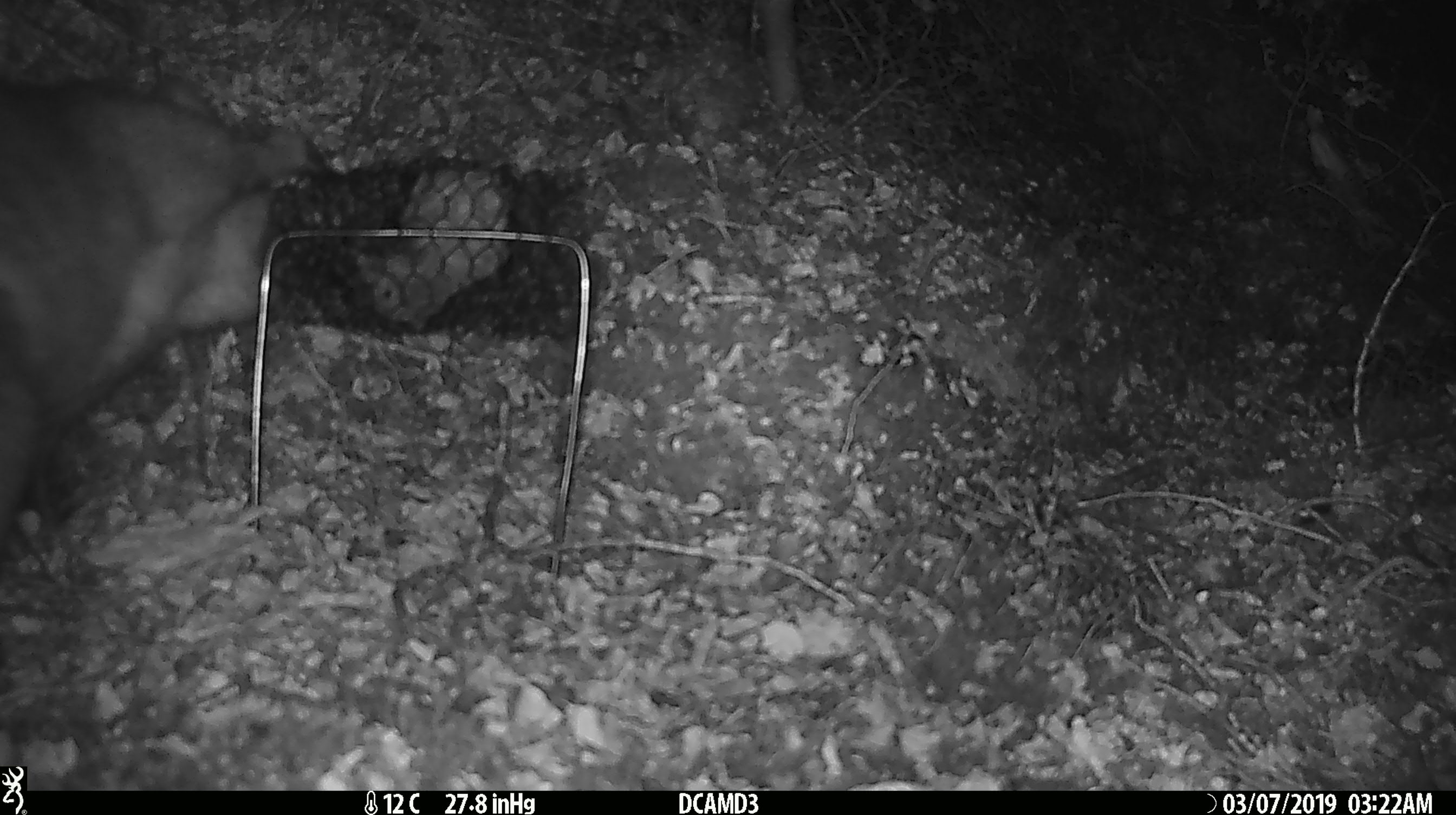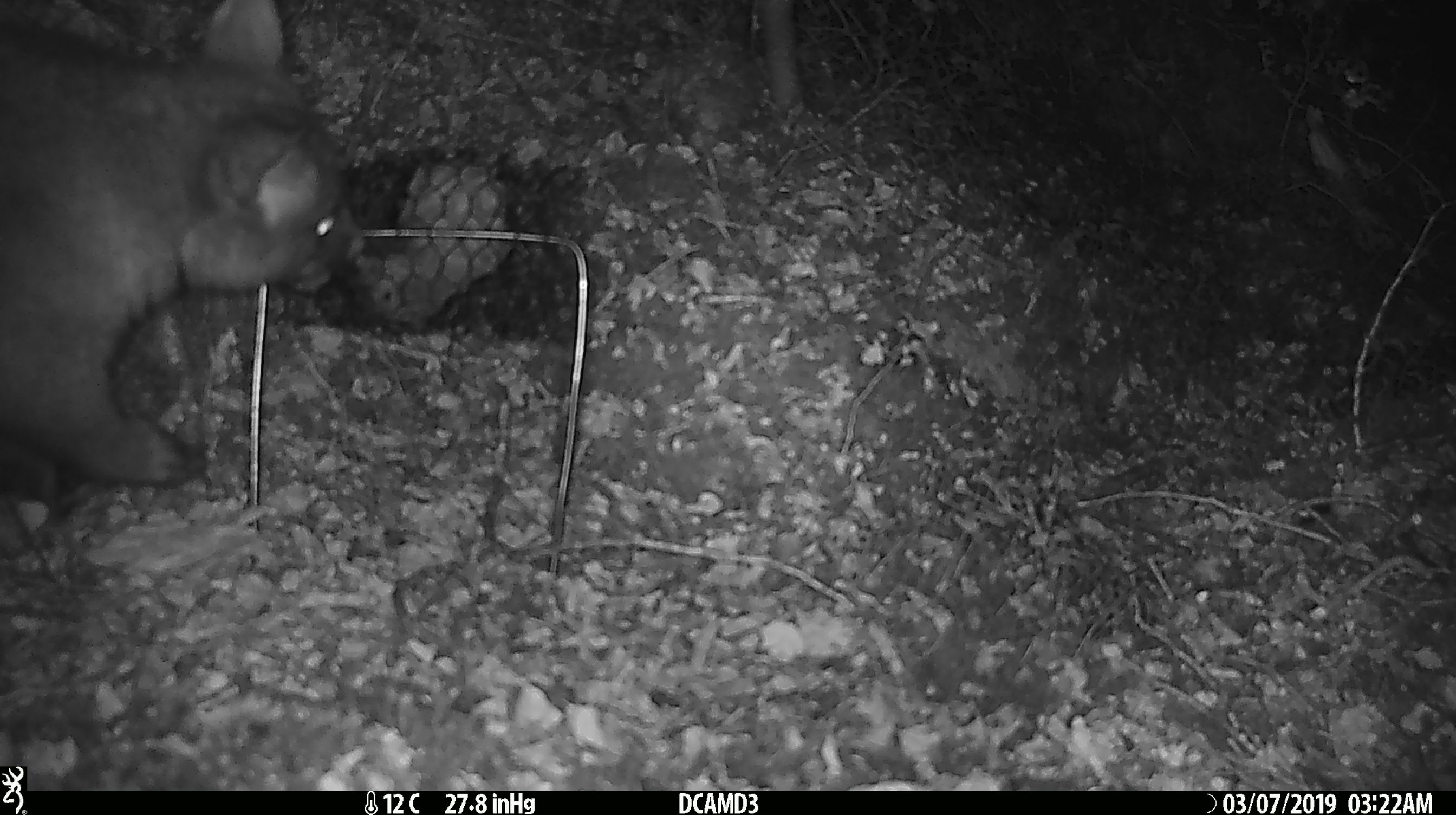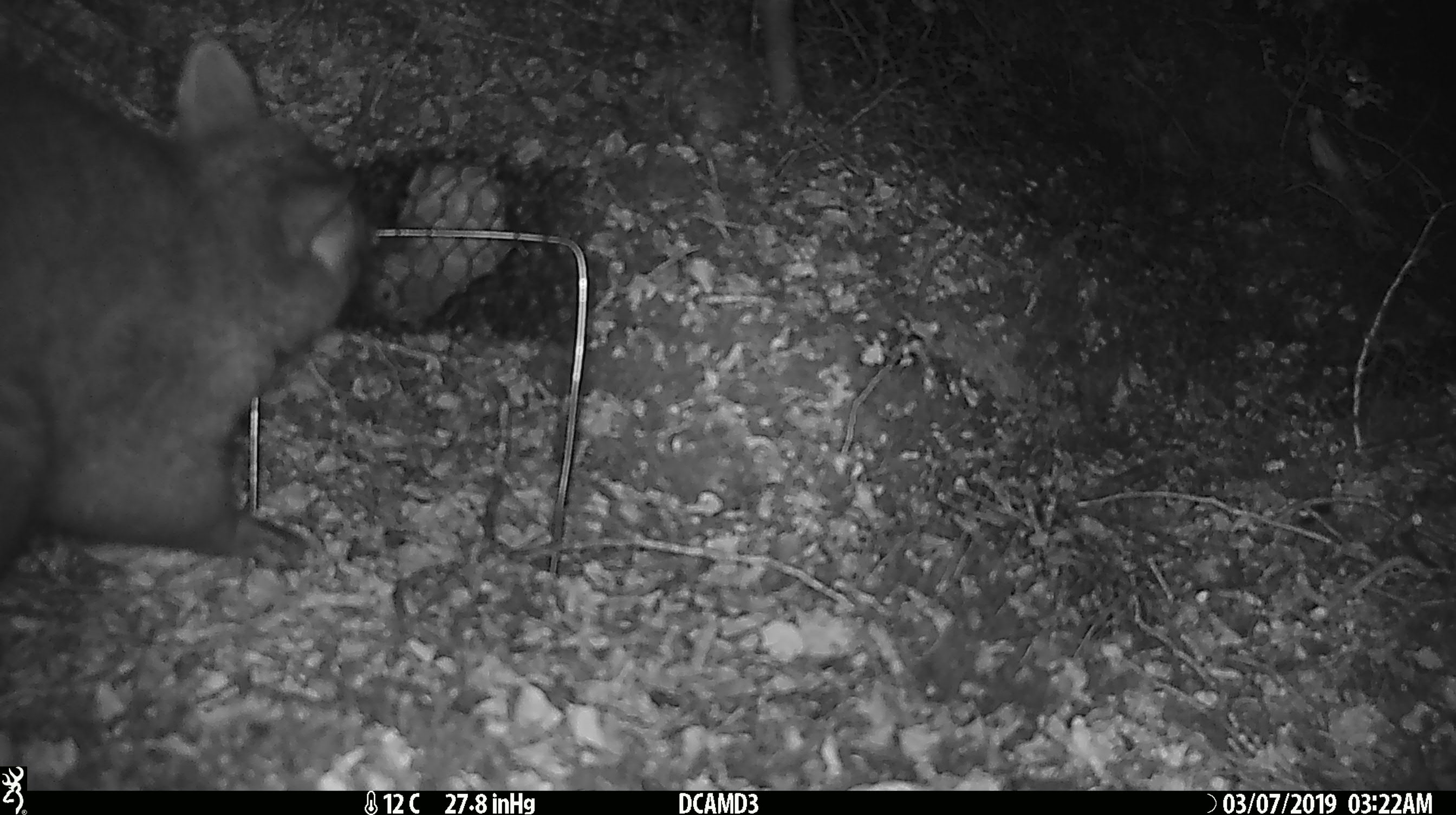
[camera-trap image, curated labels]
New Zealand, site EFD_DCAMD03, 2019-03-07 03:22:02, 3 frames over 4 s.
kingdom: Animalia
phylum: Chordata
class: Mammalia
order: Diprotodontia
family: Phalangeridae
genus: Trichosurus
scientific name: Trichosurus vulpecula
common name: common brushtail possum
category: possum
Possum (common brushtail possum) (Trichosurus vulpecula).